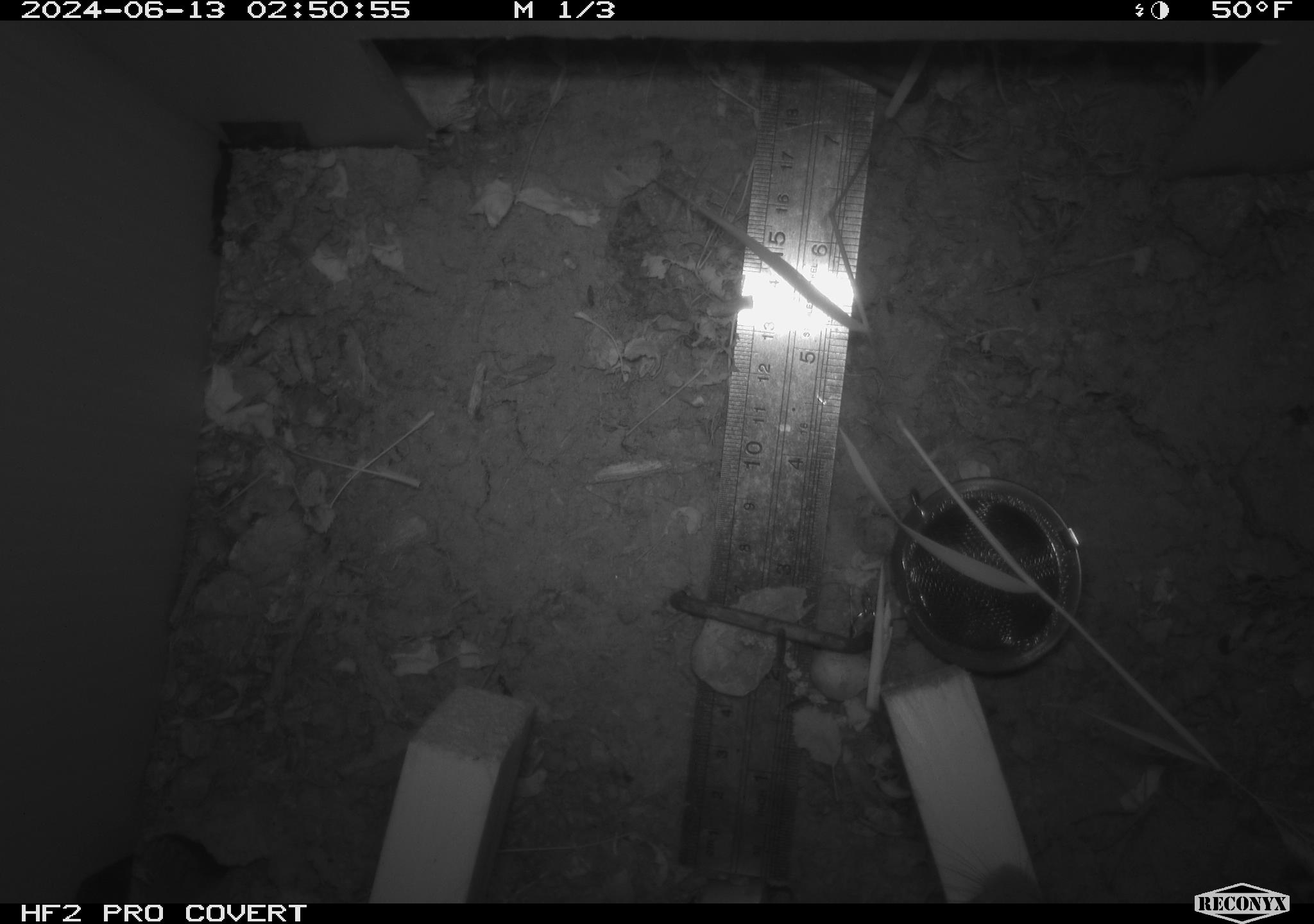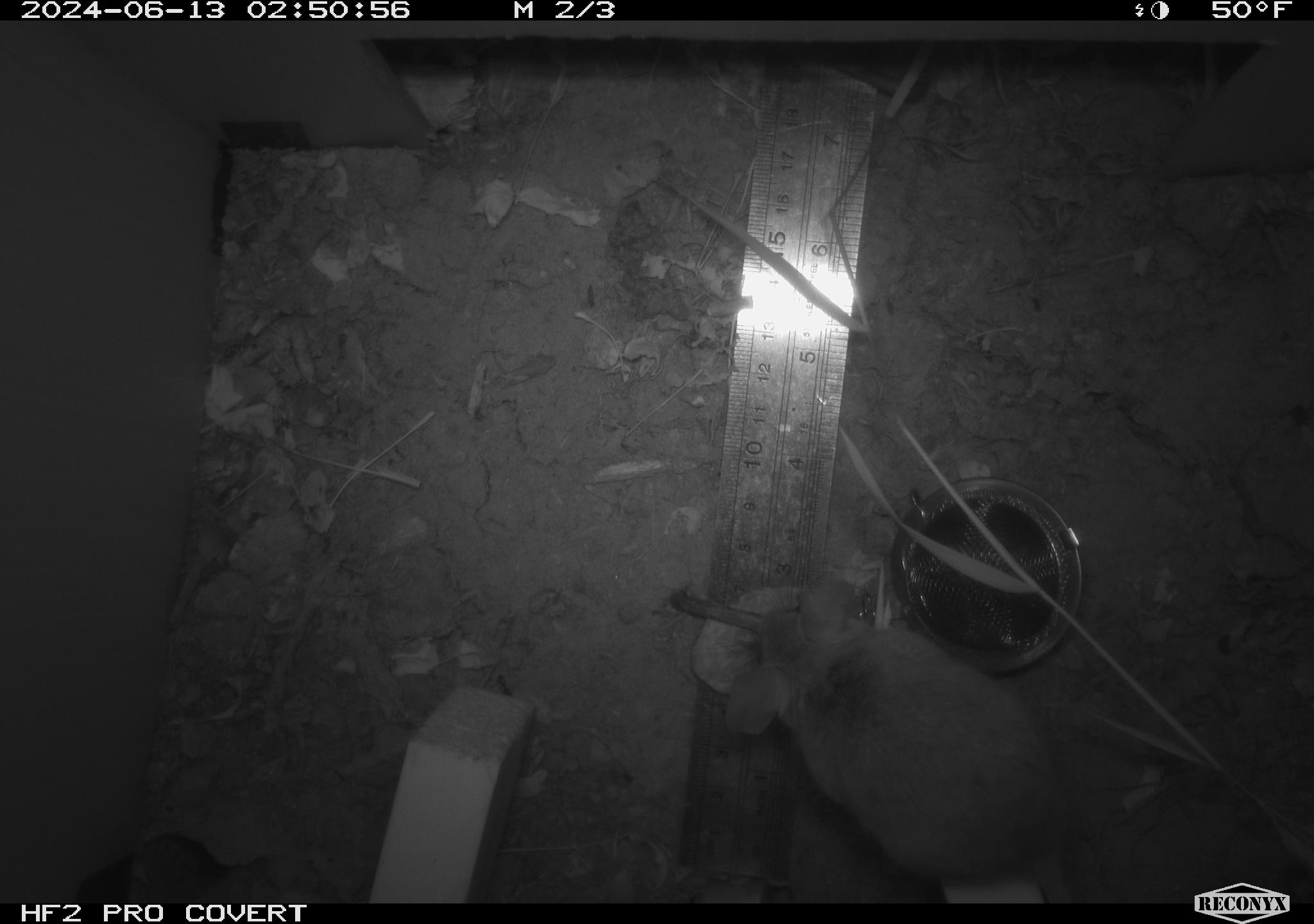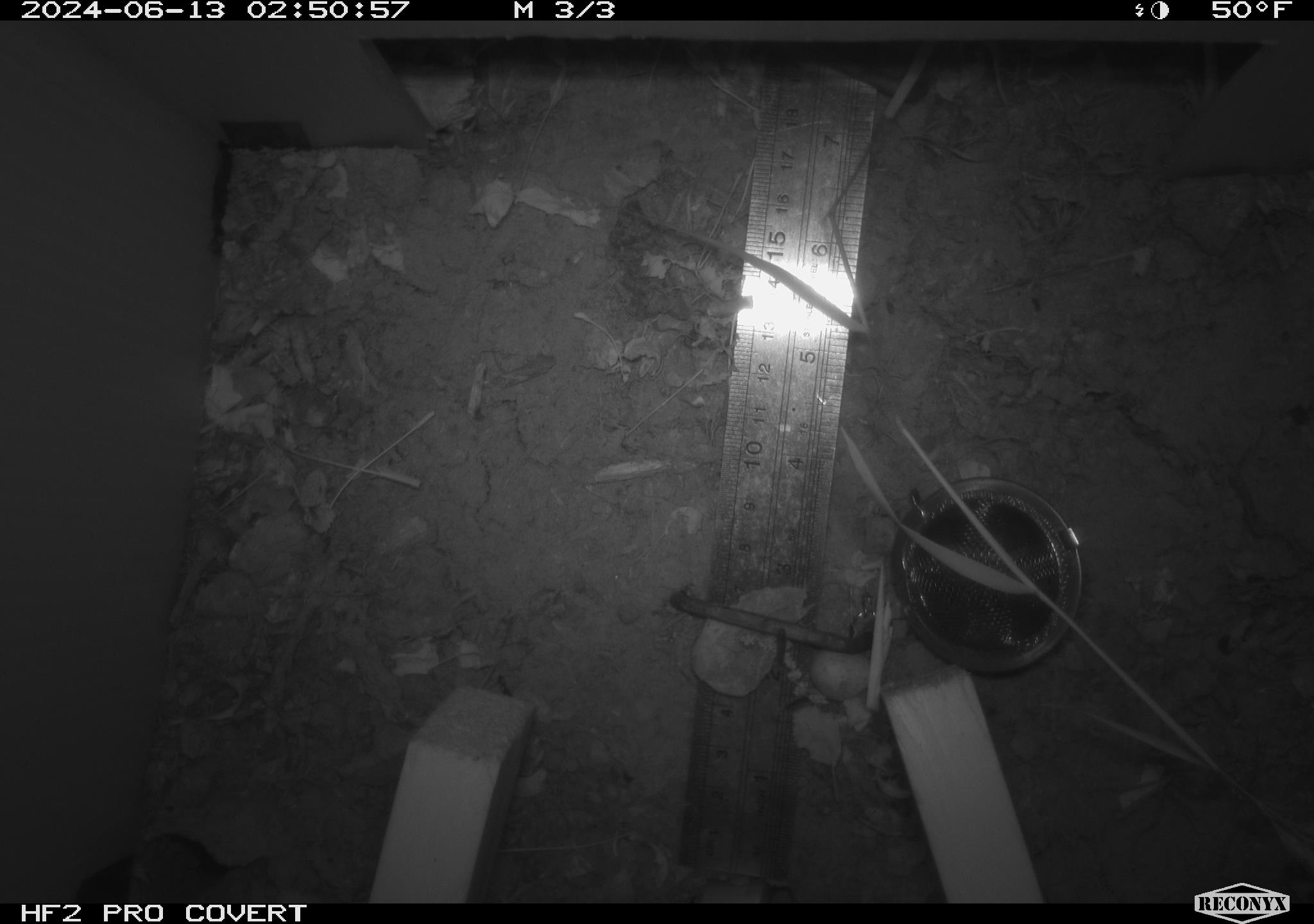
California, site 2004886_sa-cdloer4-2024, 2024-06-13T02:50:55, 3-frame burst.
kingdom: Animalia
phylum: Chordata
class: Mammalia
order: Rodentia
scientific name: Rodentia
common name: rodent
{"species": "rodent (Rodentia)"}